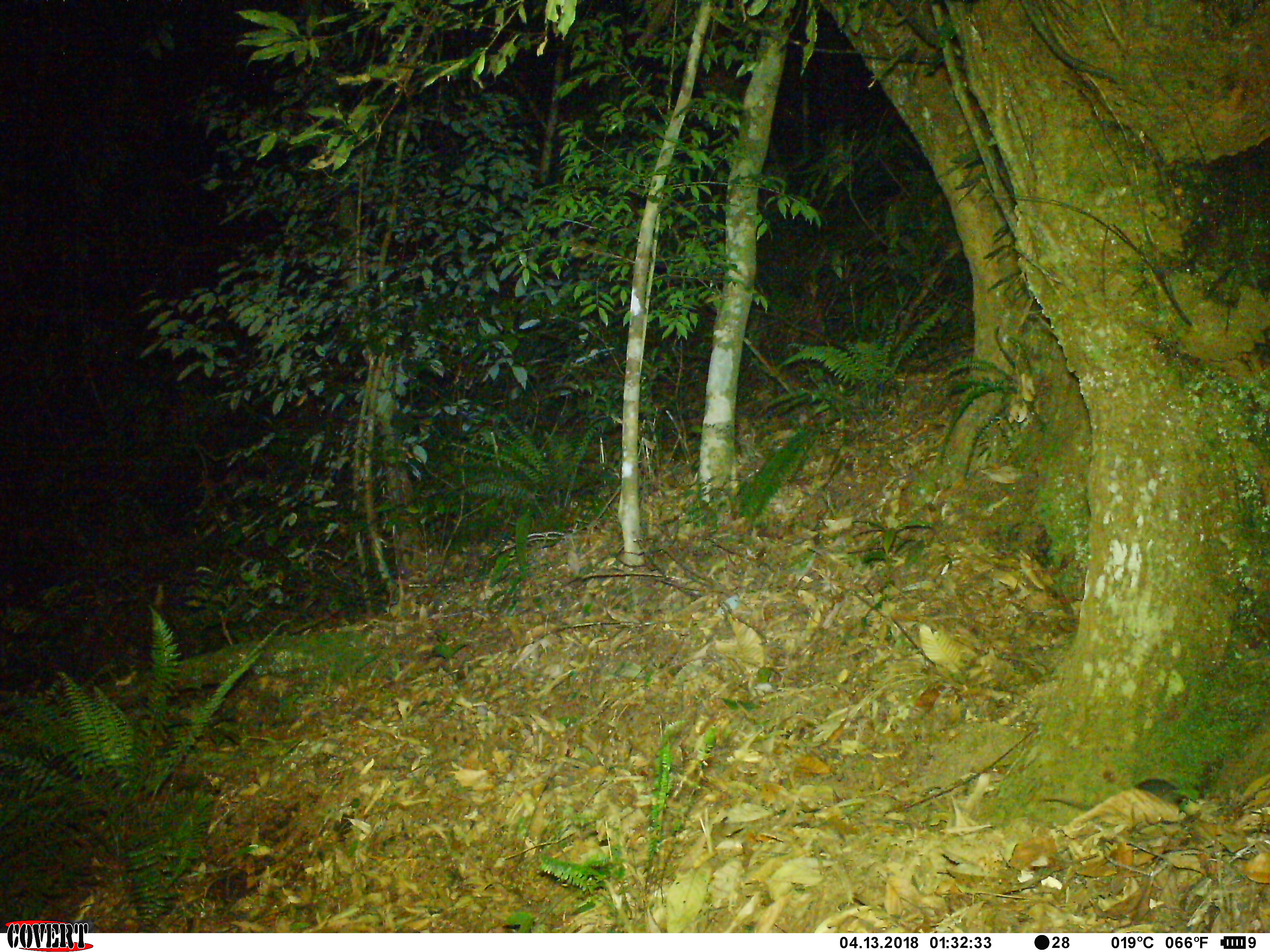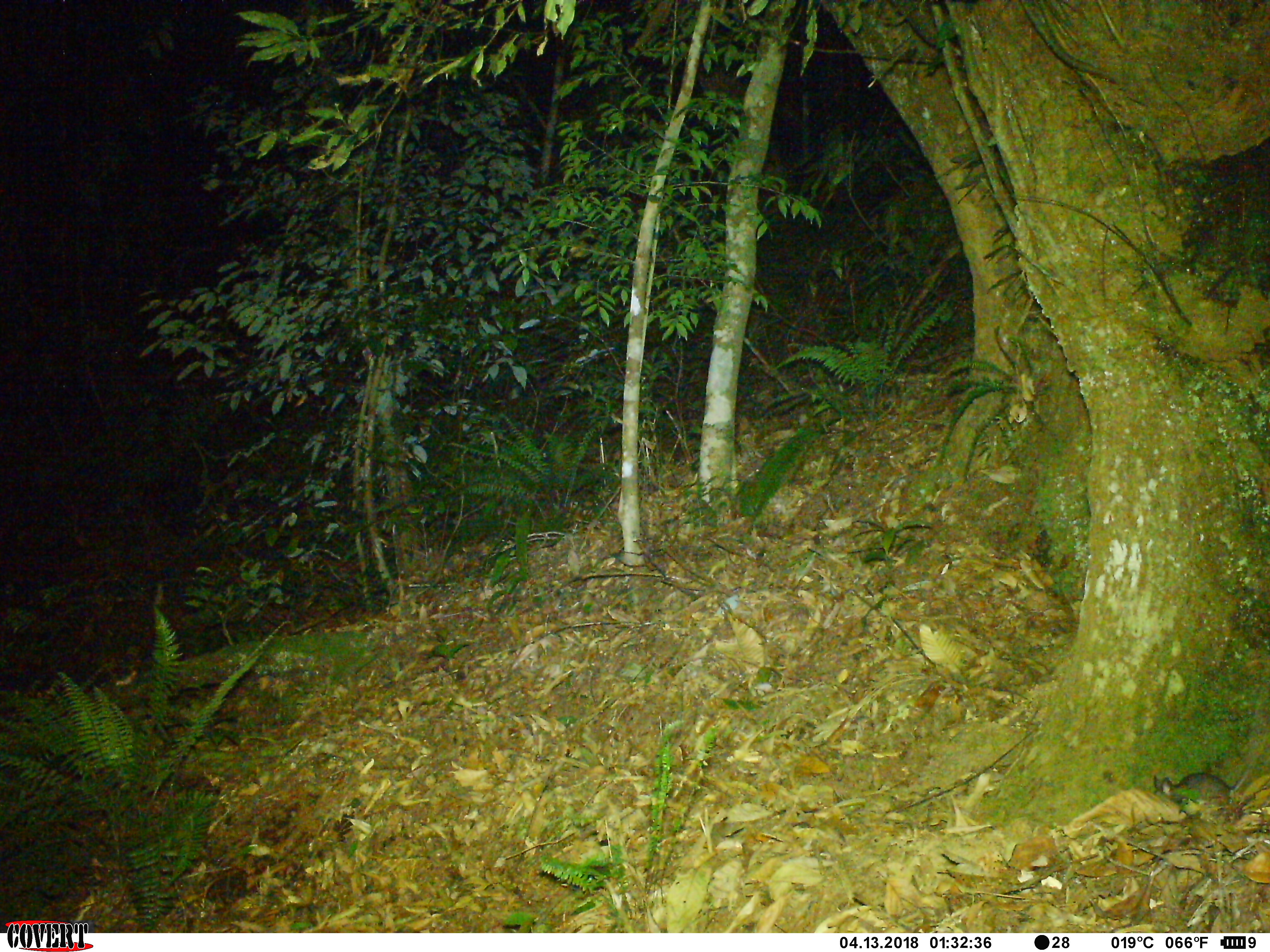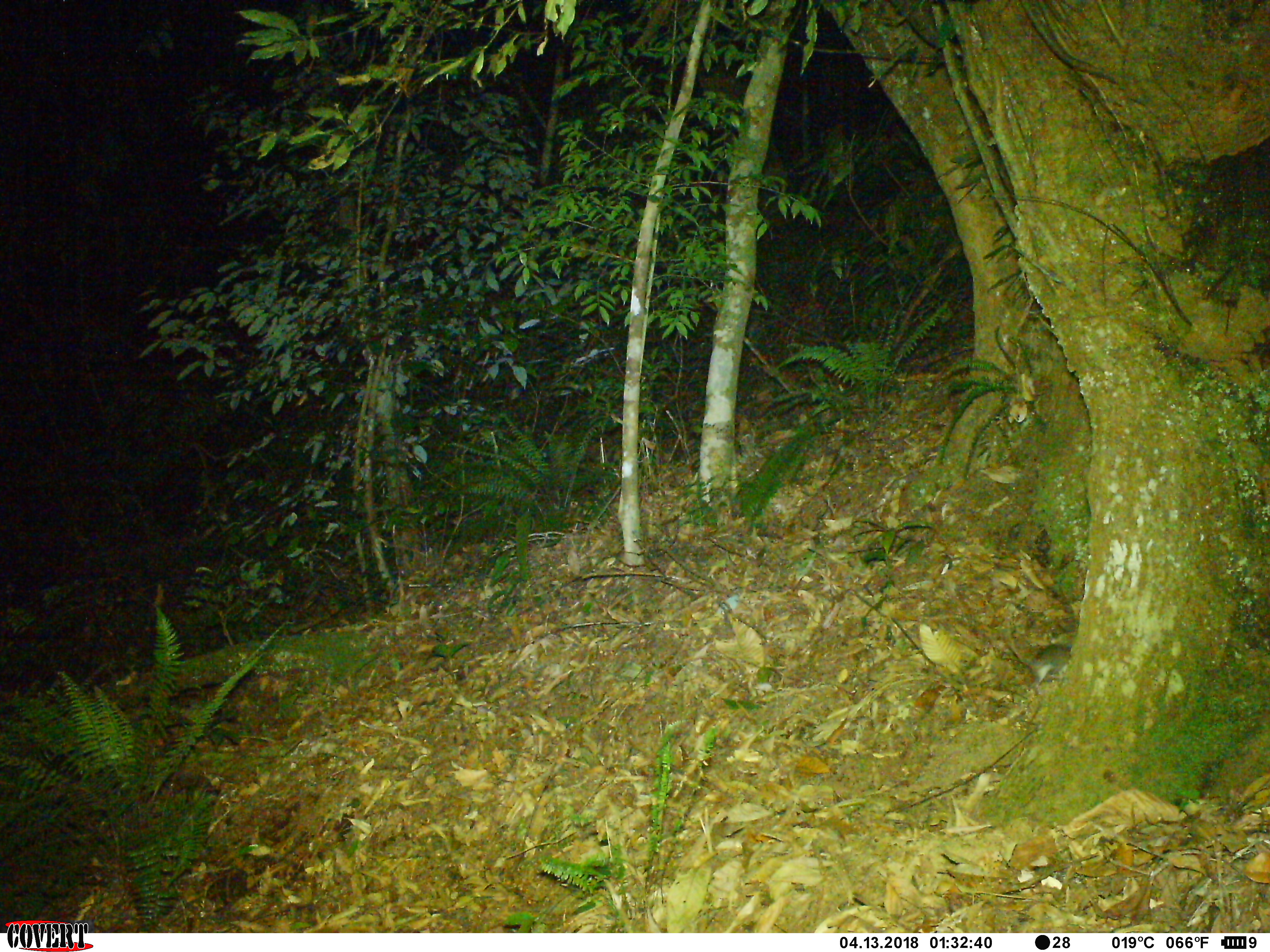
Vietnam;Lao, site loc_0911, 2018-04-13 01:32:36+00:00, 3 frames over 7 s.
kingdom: Animalia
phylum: Chordata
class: Mammalia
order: Rodentia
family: Muridae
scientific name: Muridae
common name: old-world mice and rats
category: unidentified murid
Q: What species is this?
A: Unidentified murid (old-world mice and rats) (Muridae).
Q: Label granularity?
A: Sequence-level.